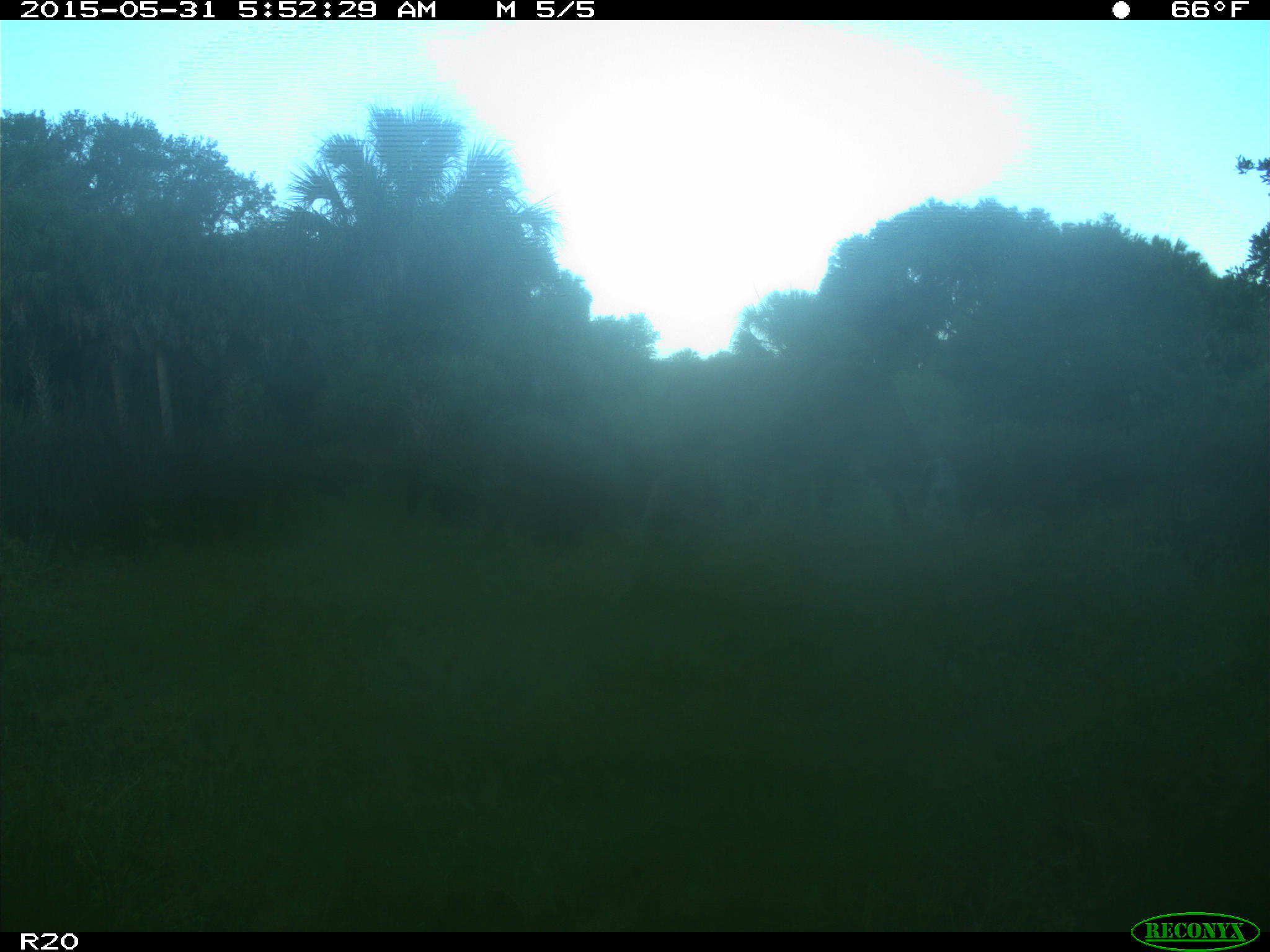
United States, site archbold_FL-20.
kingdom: Animalia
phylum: Chordata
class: Mammalia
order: Artiodactyla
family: Bovidae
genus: Bos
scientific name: Bos taurus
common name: domestic cow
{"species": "Bos taurus (domestic cow)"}